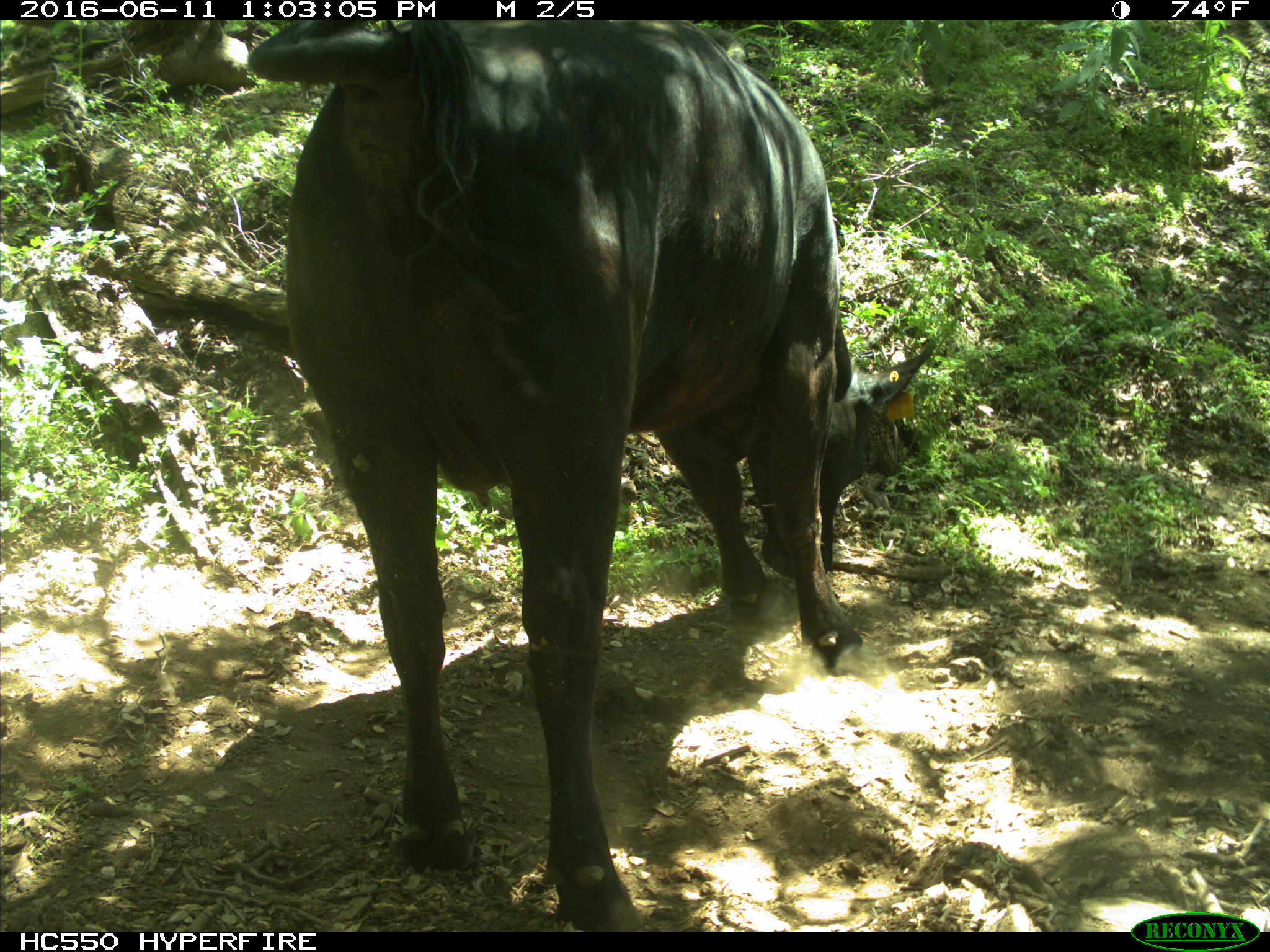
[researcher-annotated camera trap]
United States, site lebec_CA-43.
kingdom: Animalia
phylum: Chordata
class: Mammalia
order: Artiodactyla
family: Bovidae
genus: Bos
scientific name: Bos taurus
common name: domestic cow